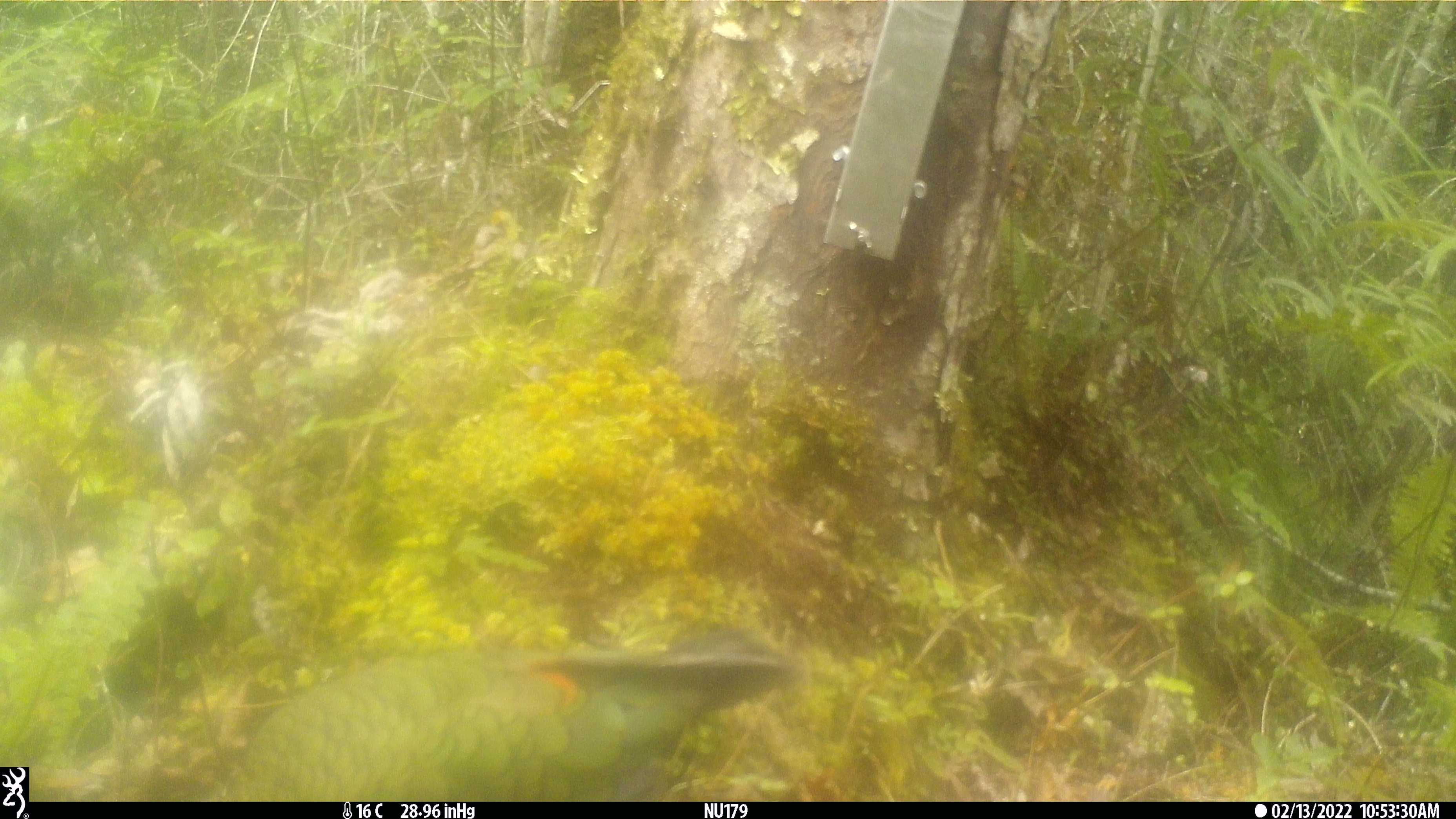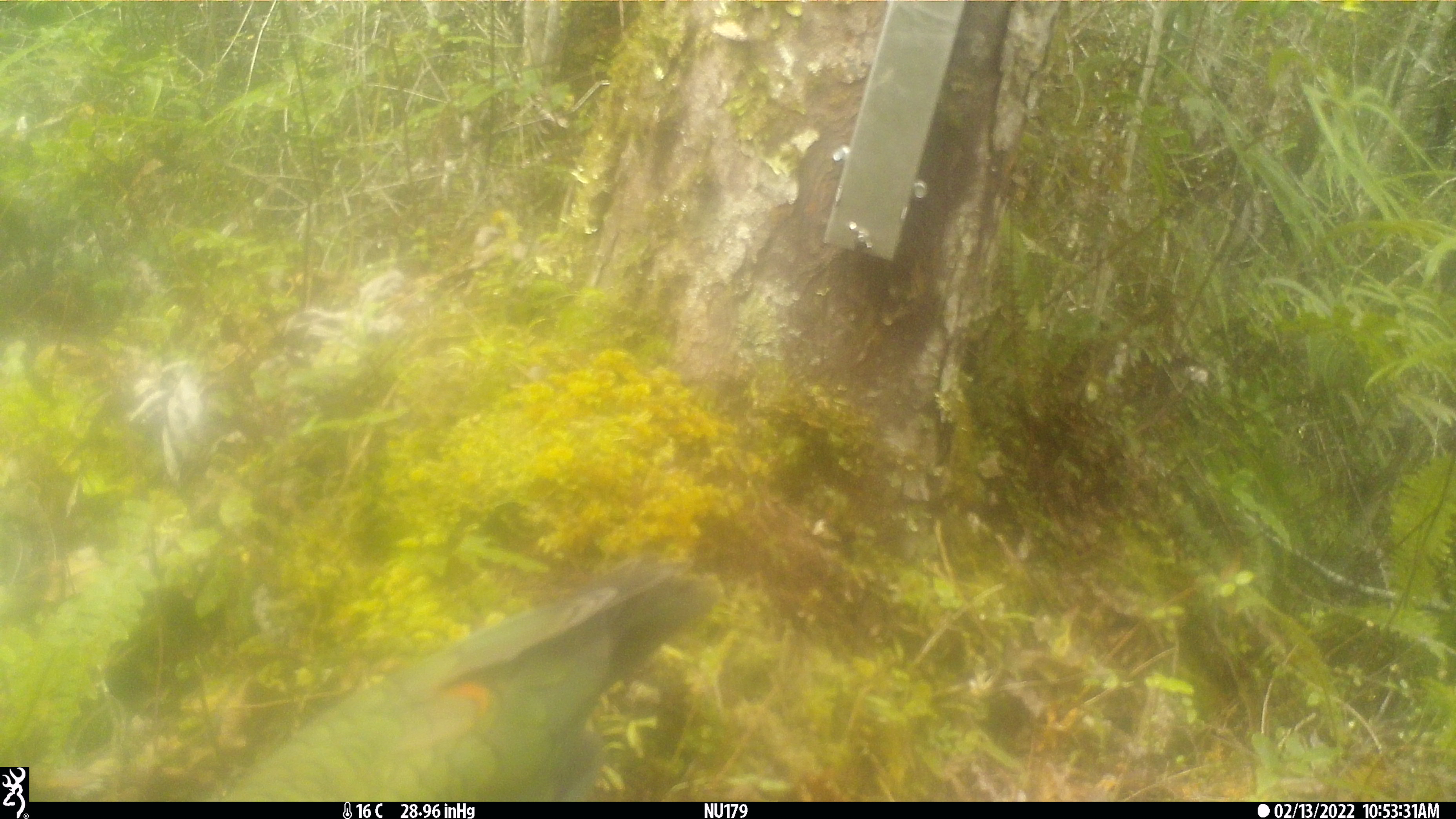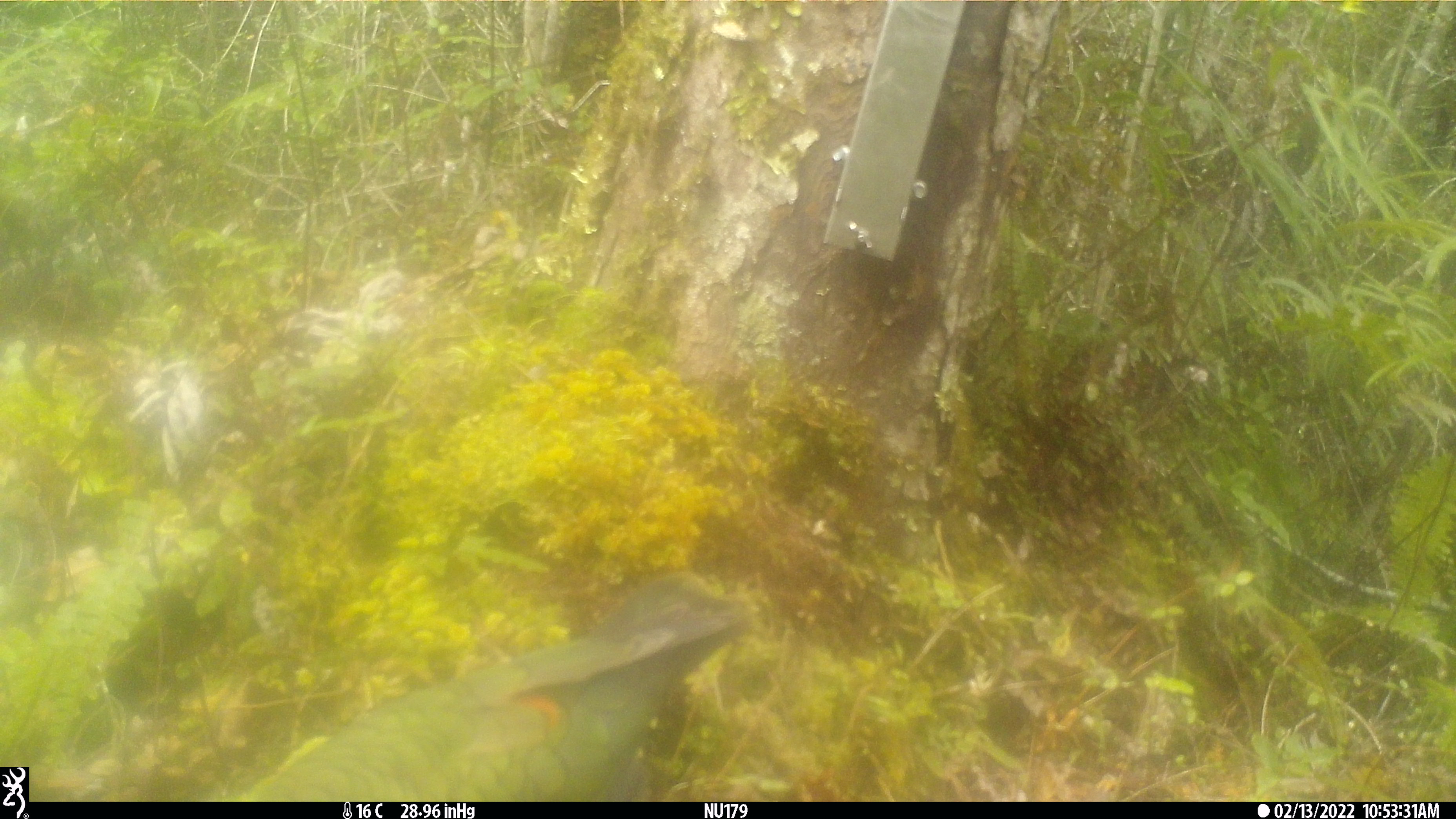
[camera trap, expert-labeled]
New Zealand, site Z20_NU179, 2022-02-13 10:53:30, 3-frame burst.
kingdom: Animalia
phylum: Chordata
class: Aves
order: Psittaciformes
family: Strigopidae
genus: Nestor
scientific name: Nestor notabilis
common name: kea